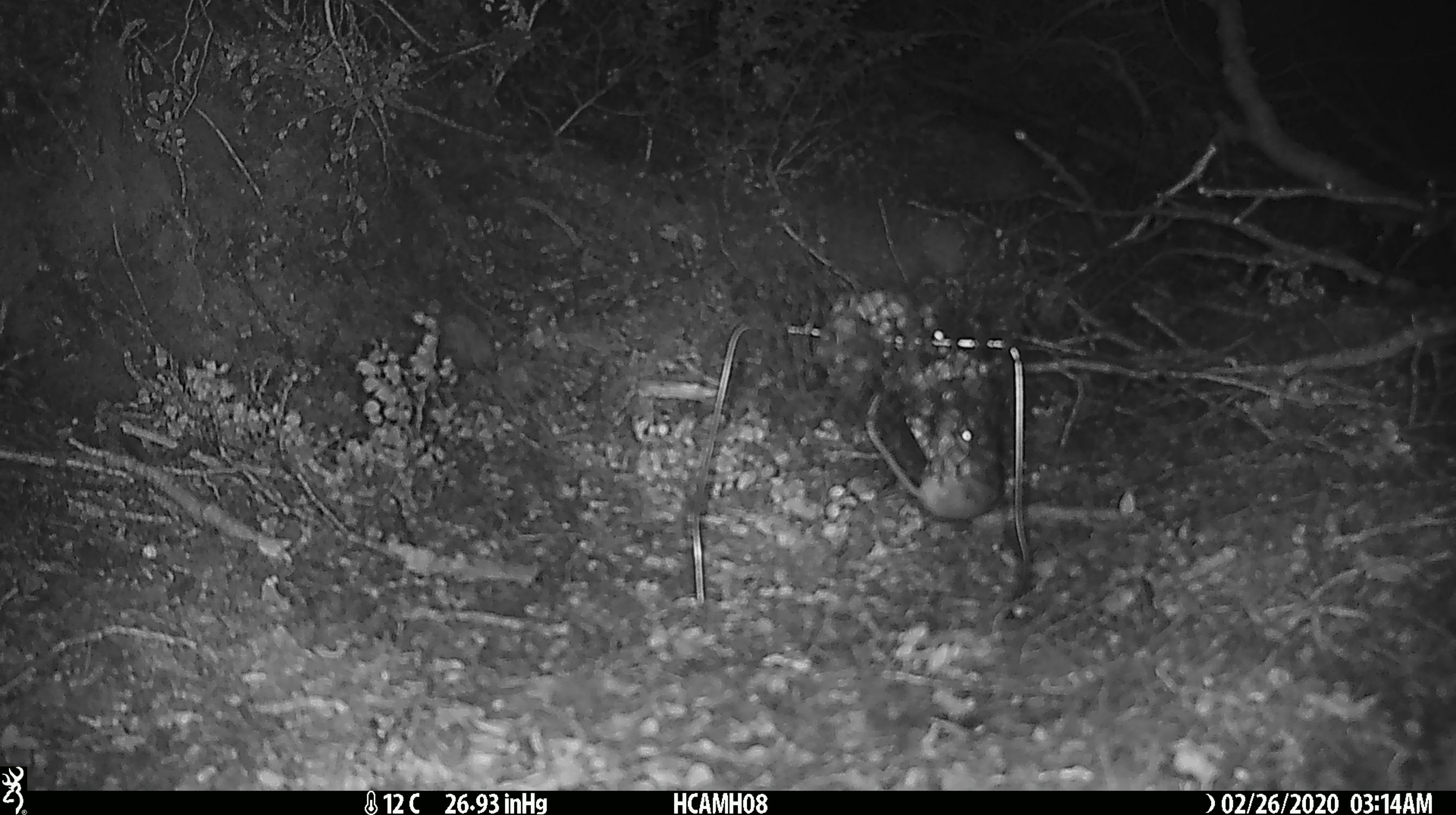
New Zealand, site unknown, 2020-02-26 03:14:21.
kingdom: Animalia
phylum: Chordata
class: Mammalia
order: Rodentia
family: Muridae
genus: Mus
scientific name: Mus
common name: mouse